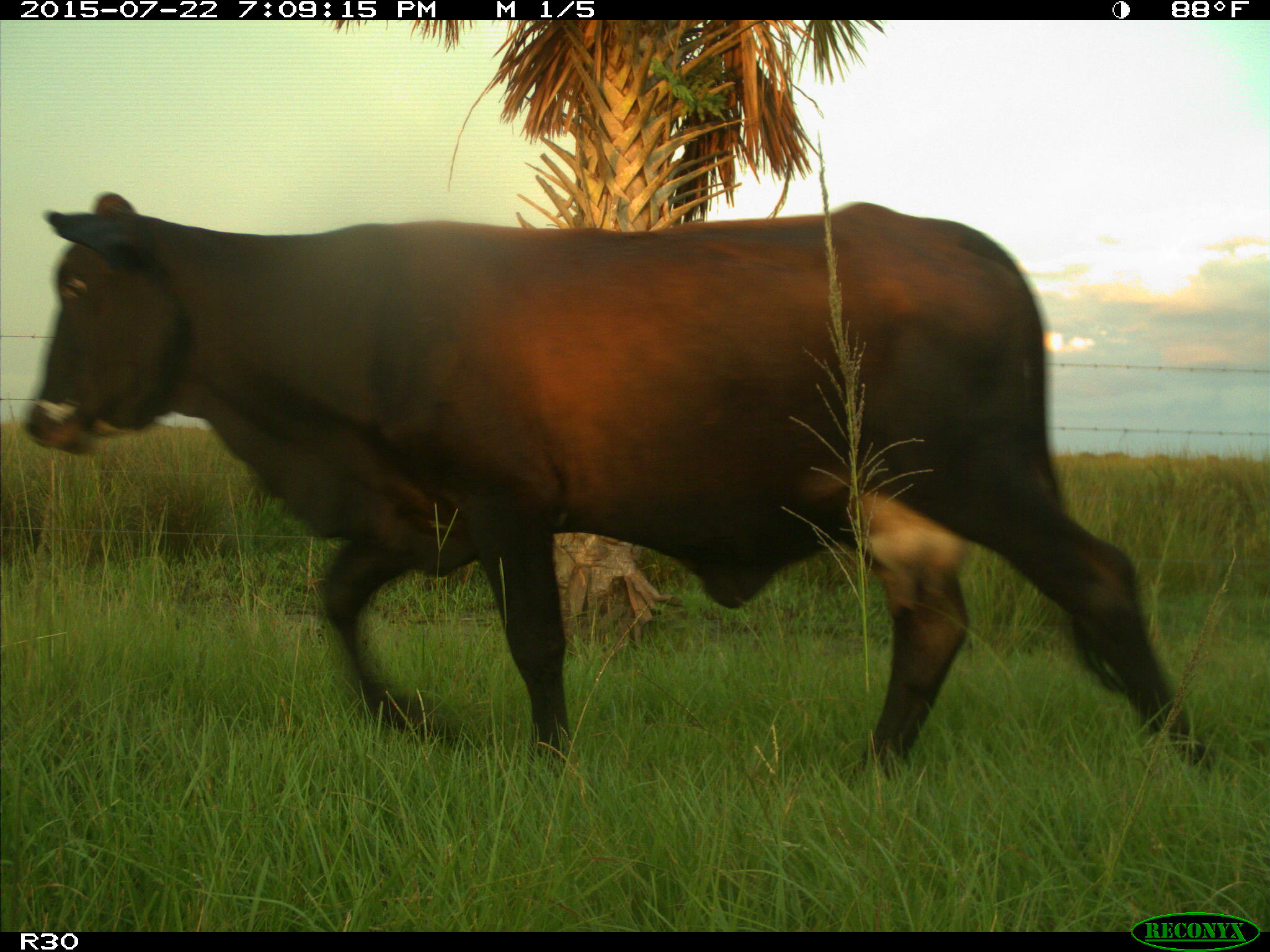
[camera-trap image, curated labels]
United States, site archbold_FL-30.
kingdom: Animalia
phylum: Chordata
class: Mammalia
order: Artiodactyla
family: Bovidae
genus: Bos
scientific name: Bos taurus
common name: domestic cow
Bos taurus (domestic cow).